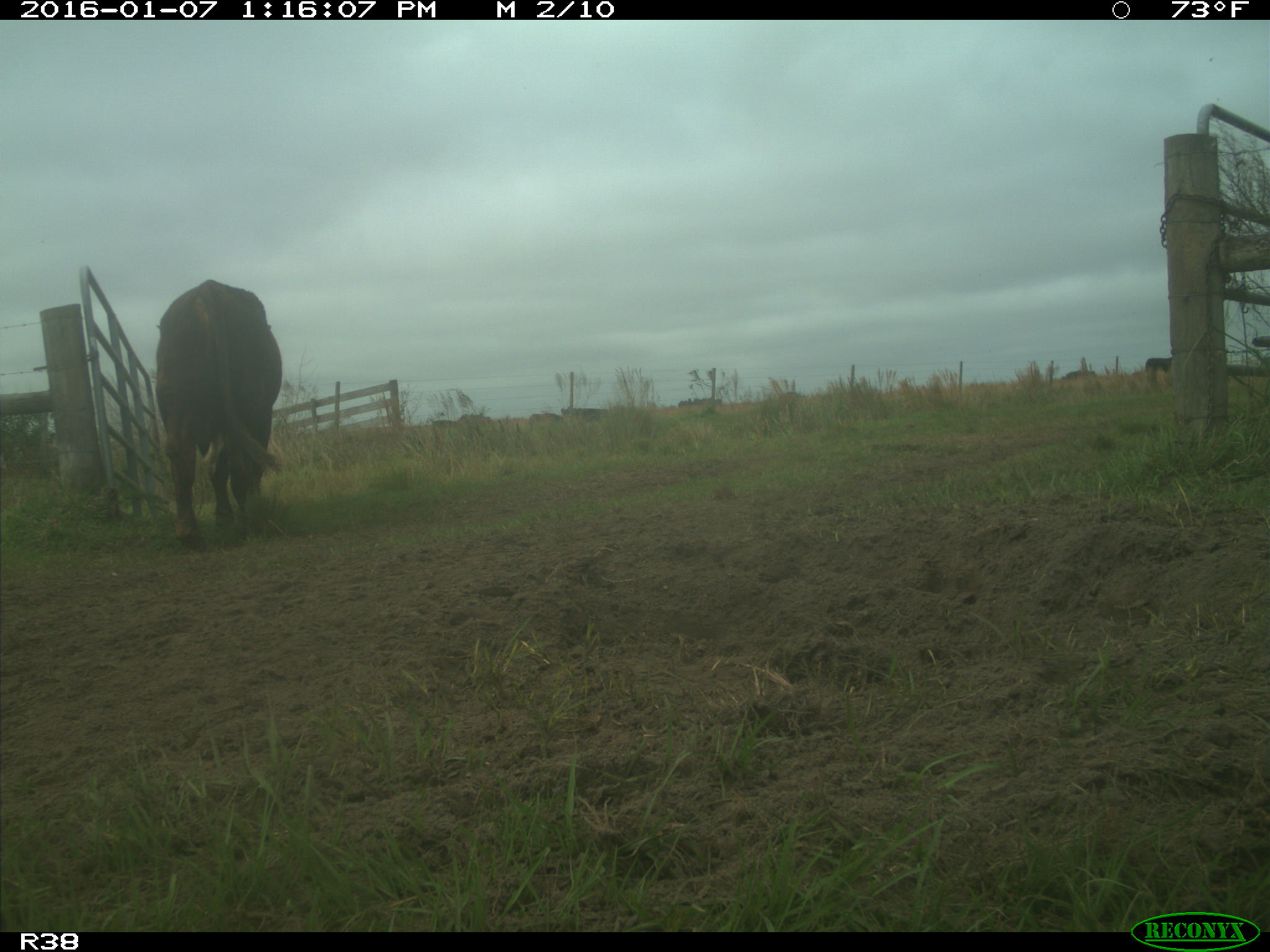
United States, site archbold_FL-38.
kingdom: Animalia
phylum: Chordata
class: Mammalia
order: Artiodactyla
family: Bovidae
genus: Bos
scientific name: Bos taurus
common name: domestic cow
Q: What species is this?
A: Bos taurus (domestic cow).